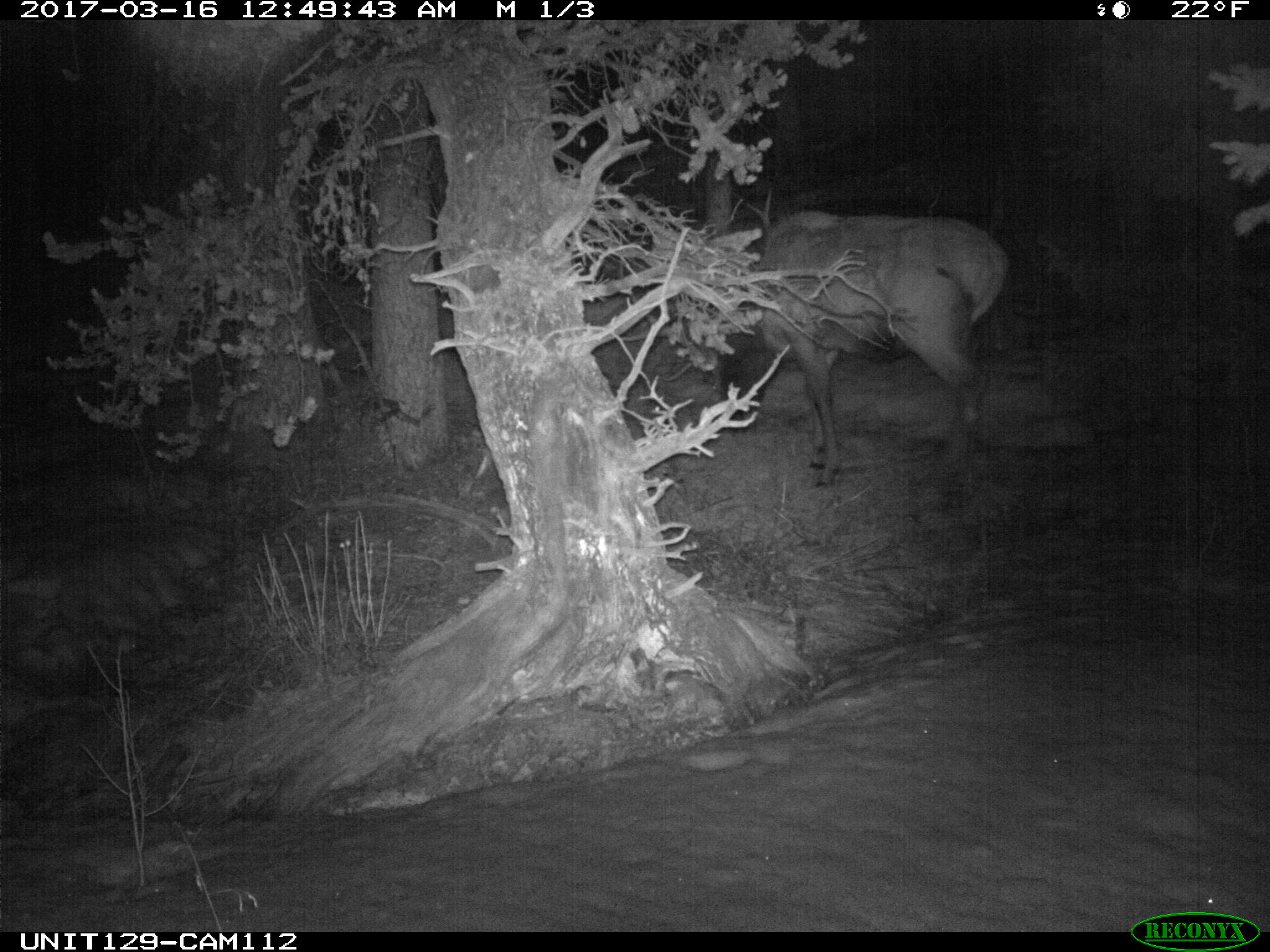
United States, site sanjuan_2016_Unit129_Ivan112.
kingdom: Animalia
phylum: Chordata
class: Mammalia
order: Artiodactyla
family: Cervidae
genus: Cervus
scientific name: Cervus elaphus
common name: red deer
Cervus elaphus (red deer).